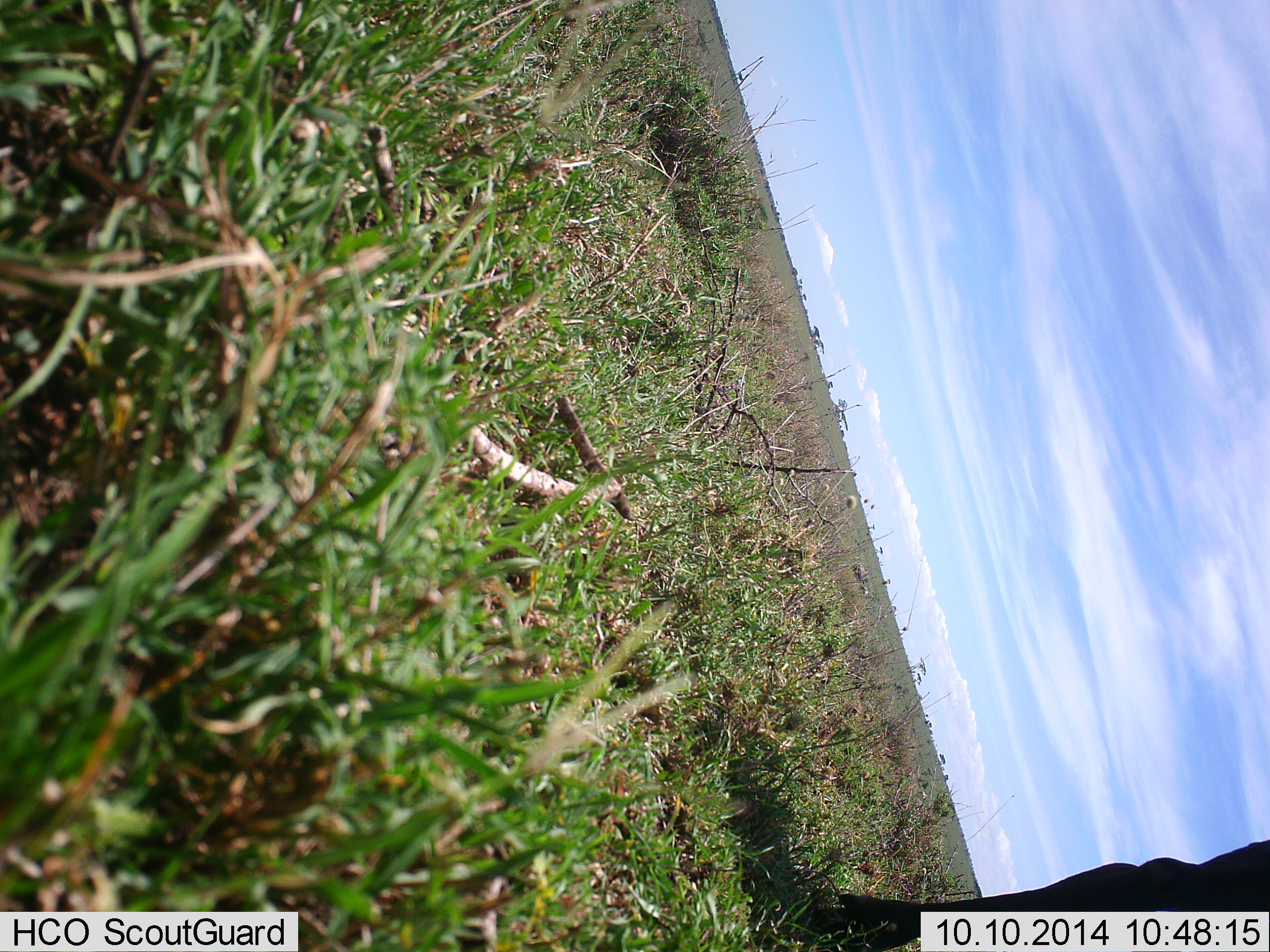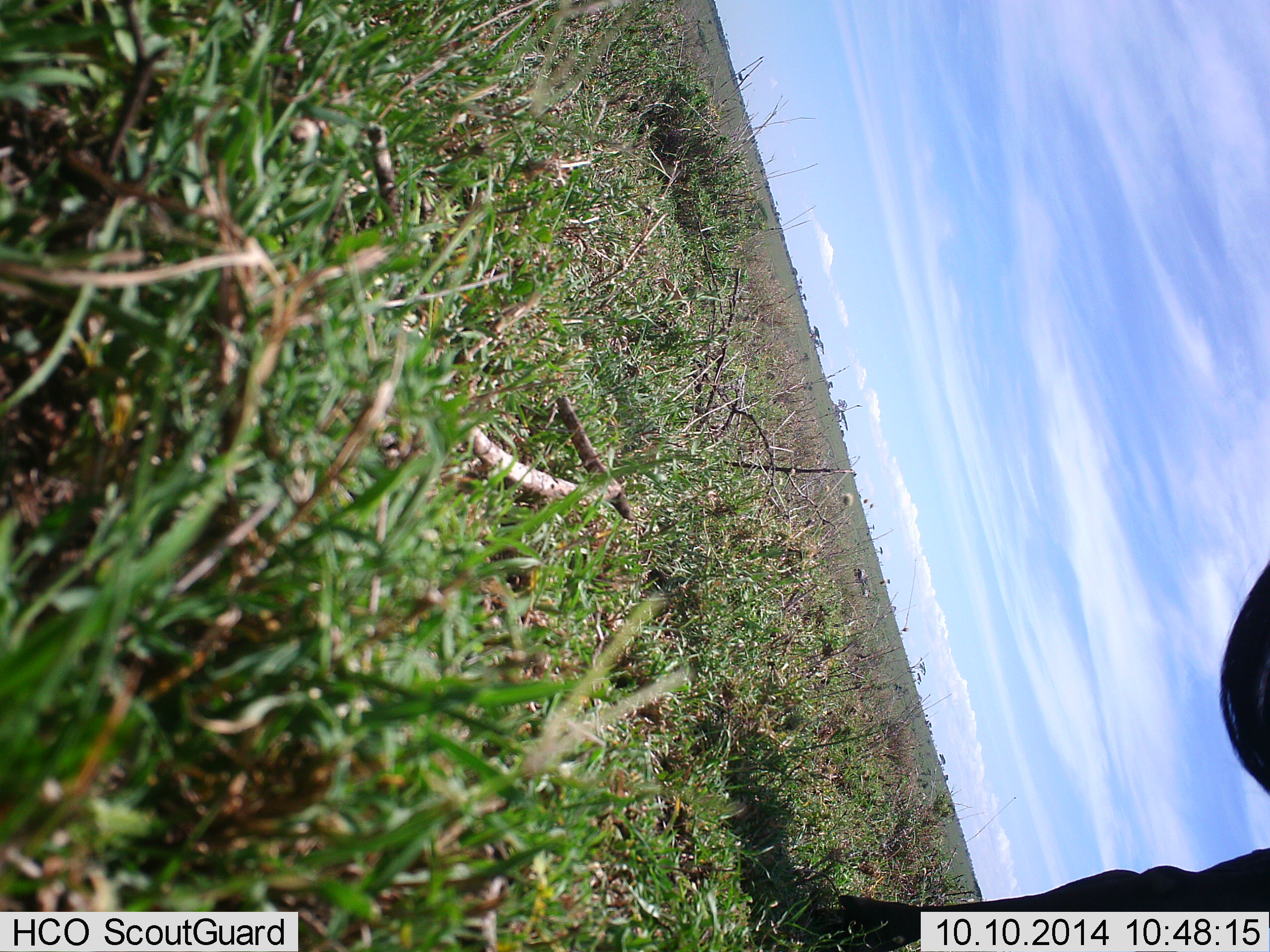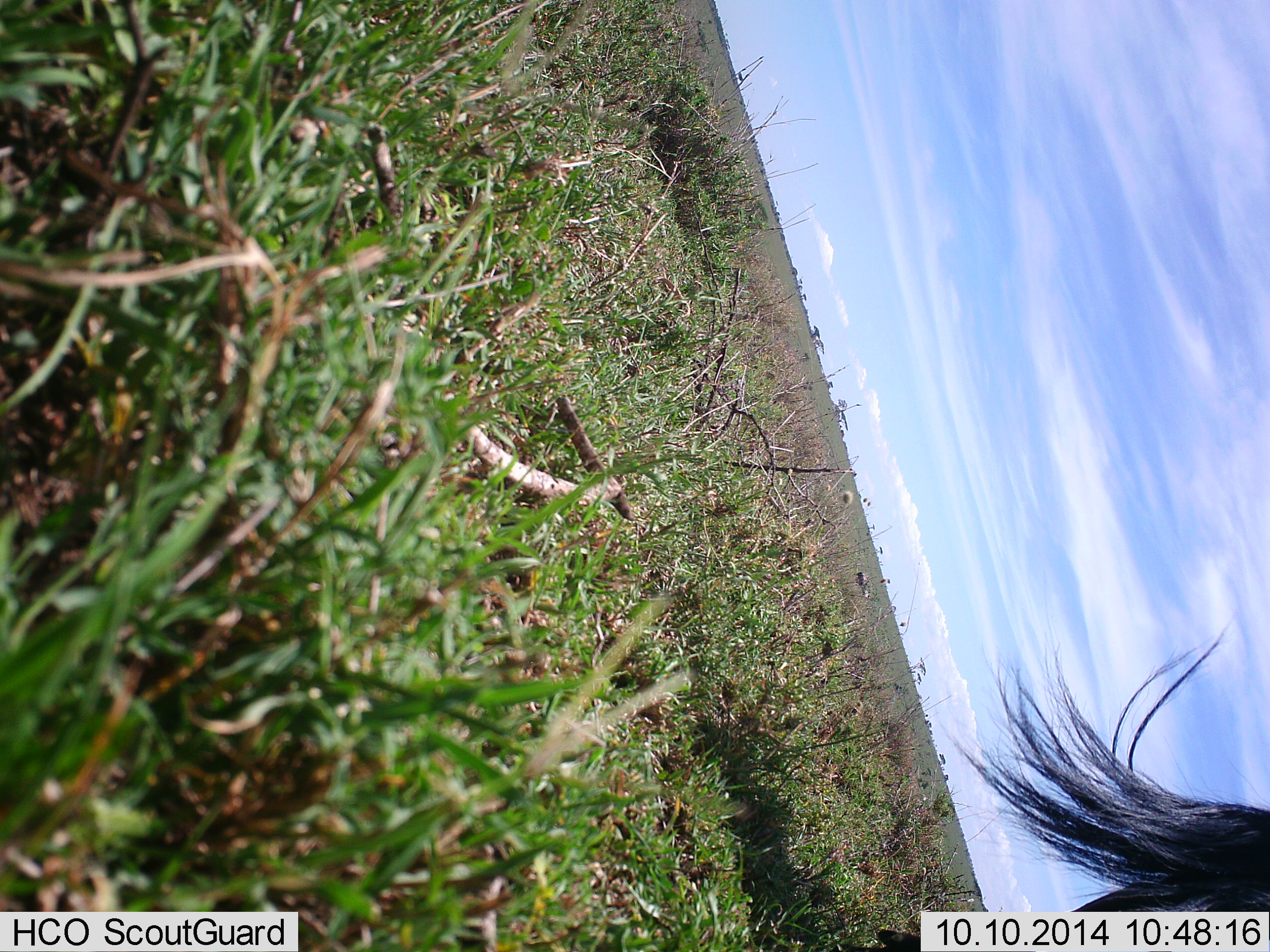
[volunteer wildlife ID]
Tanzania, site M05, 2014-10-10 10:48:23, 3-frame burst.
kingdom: Animalia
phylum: Chordata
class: Mammalia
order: Artiodactyla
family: Bovidae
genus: Connochaetes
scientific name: Connochaetes taurinus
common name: blue wildebeest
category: wildebeest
Wildebeest (blue wildebeest) (Connochaetes taurinus), count 1. Behavior (volunteer vote fractions): standing 90%, resting 0%, moving 10%, interacting 0%. Young present (vote fraction): 0%. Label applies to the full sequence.